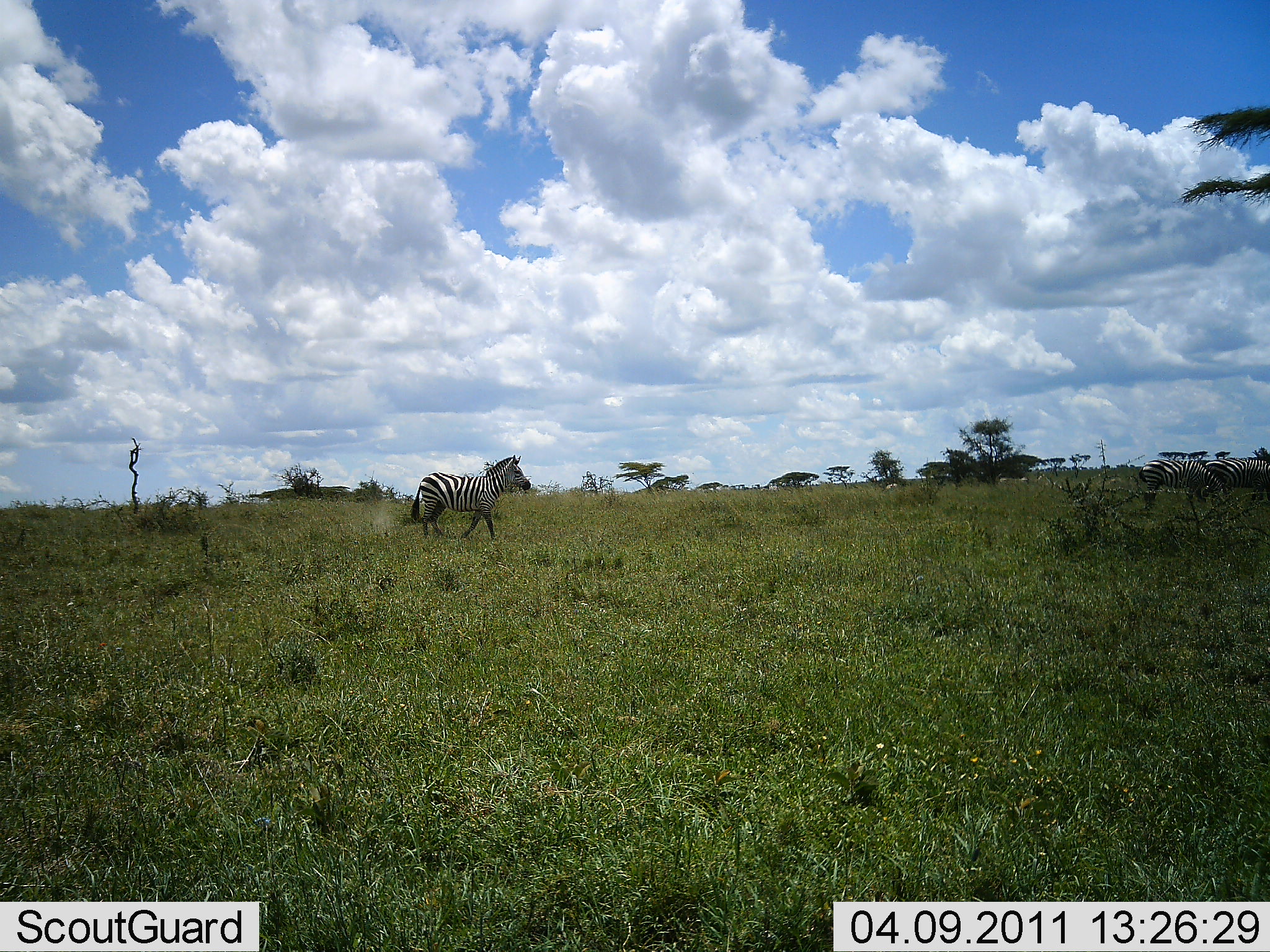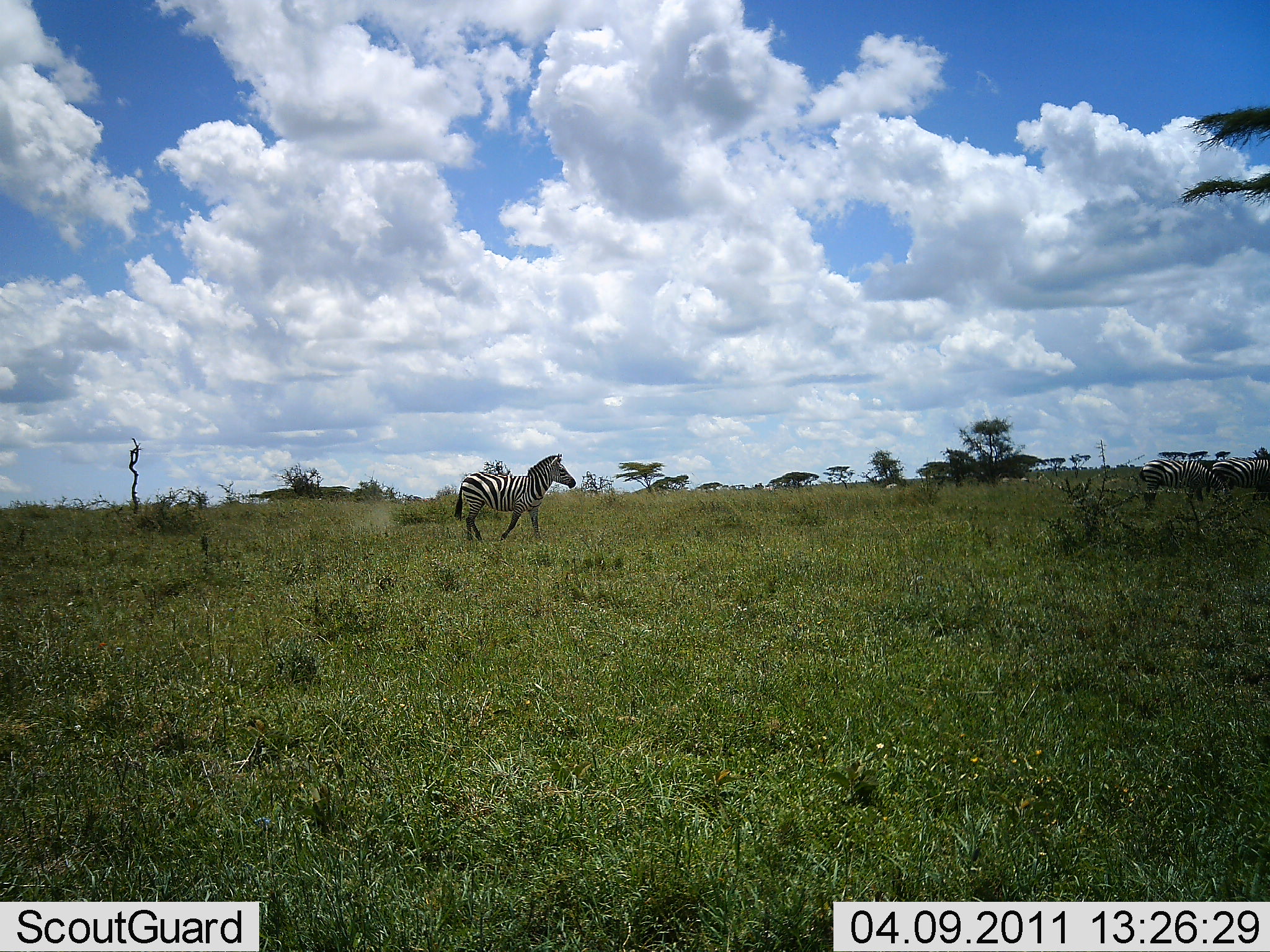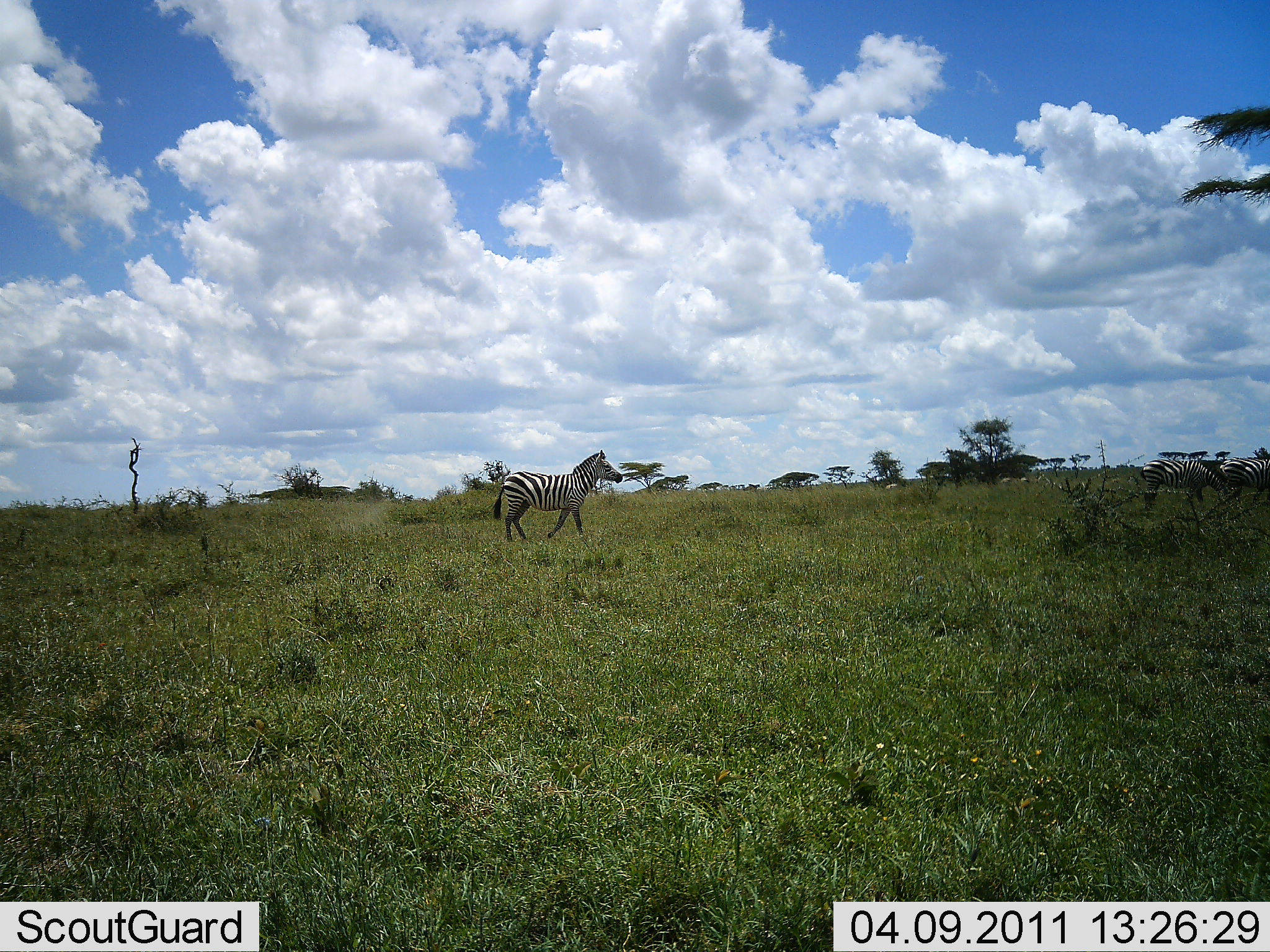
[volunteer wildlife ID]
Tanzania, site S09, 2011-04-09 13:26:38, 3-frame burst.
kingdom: Animalia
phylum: Chordata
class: Mammalia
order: Perissodactyla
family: Equidae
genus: Equus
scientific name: Equus quagga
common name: plains zebra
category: zebra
Zebra (plains zebra) (Equus quagga), count 3. Behavior (volunteer vote fractions): standing 42%, resting 0%, moving 92%, interacting 0%. Young present (vote fraction): 0%. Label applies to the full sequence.